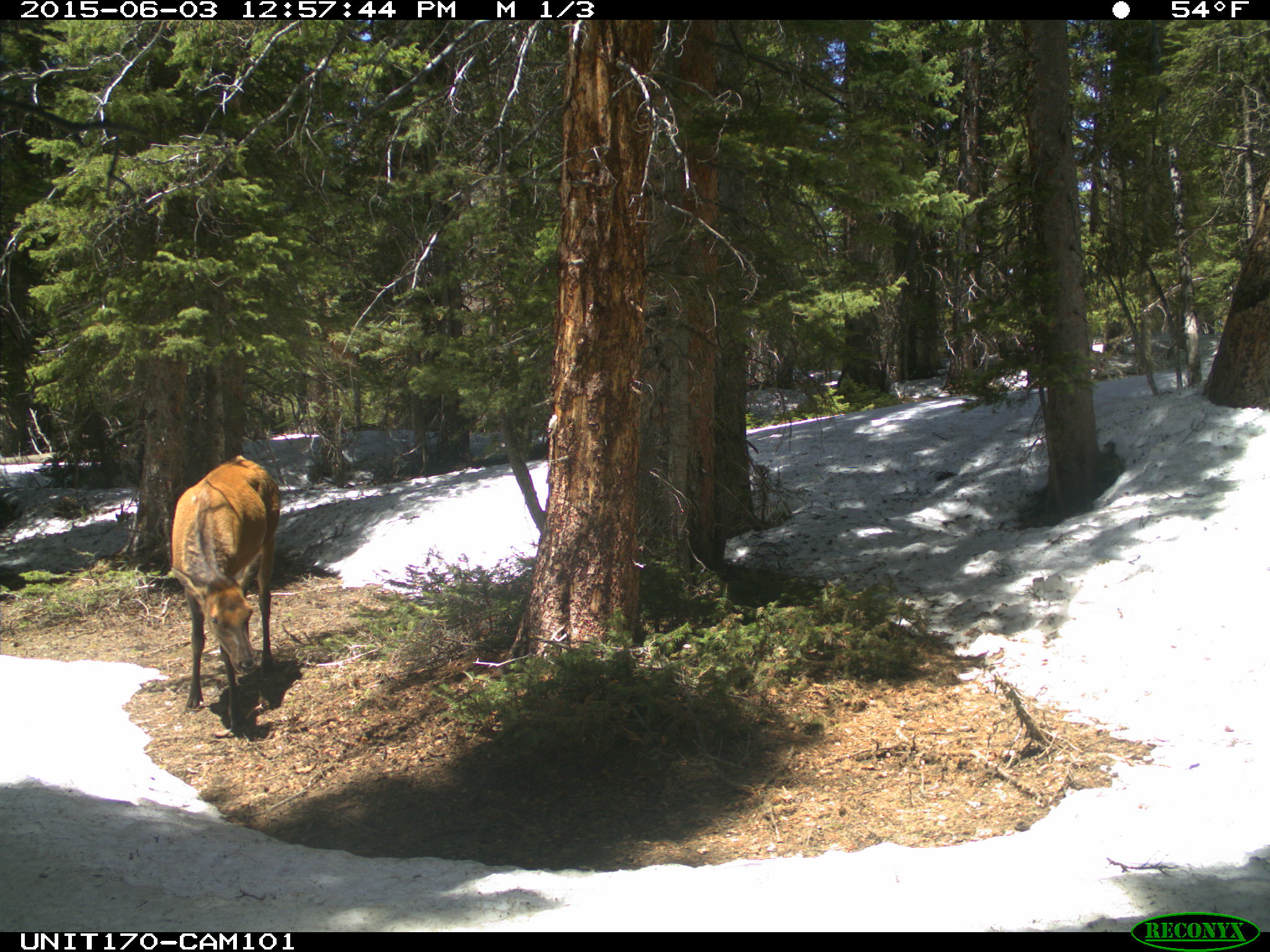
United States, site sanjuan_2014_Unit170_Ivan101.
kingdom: Animalia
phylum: Chordata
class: Mammalia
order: Artiodactyla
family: Cervidae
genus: Cervus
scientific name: Cervus elaphus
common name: red deer